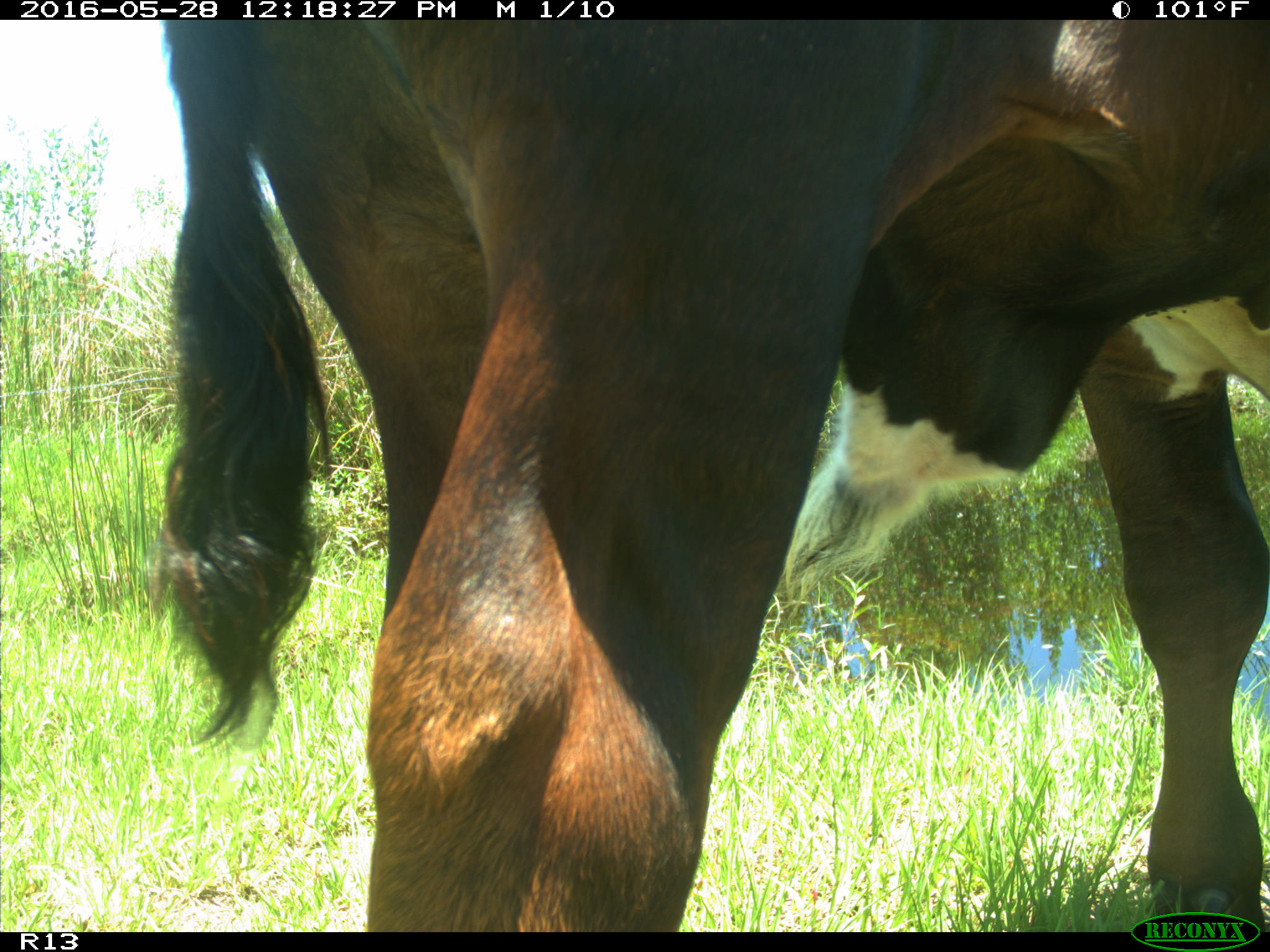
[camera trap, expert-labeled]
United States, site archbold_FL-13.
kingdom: Animalia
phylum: Chordata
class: Mammalia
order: Artiodactyla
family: Bovidae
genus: Bos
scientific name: Bos taurus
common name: domestic cow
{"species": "Bos taurus (domestic cow)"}